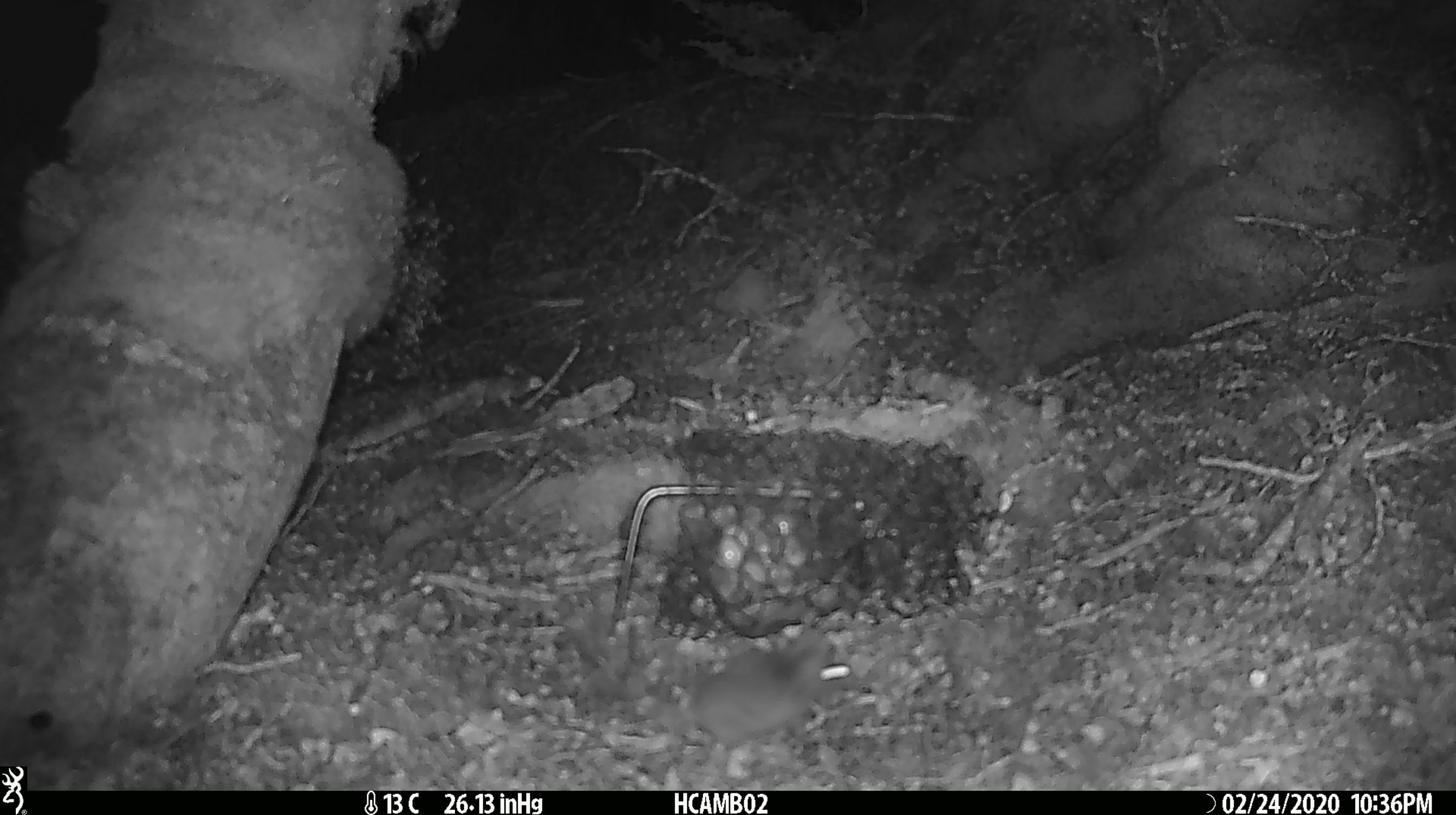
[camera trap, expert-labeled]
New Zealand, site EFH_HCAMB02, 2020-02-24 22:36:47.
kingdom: Animalia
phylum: Chordata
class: Mammalia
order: Rodentia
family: Muridae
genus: Mus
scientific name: Mus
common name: mouse